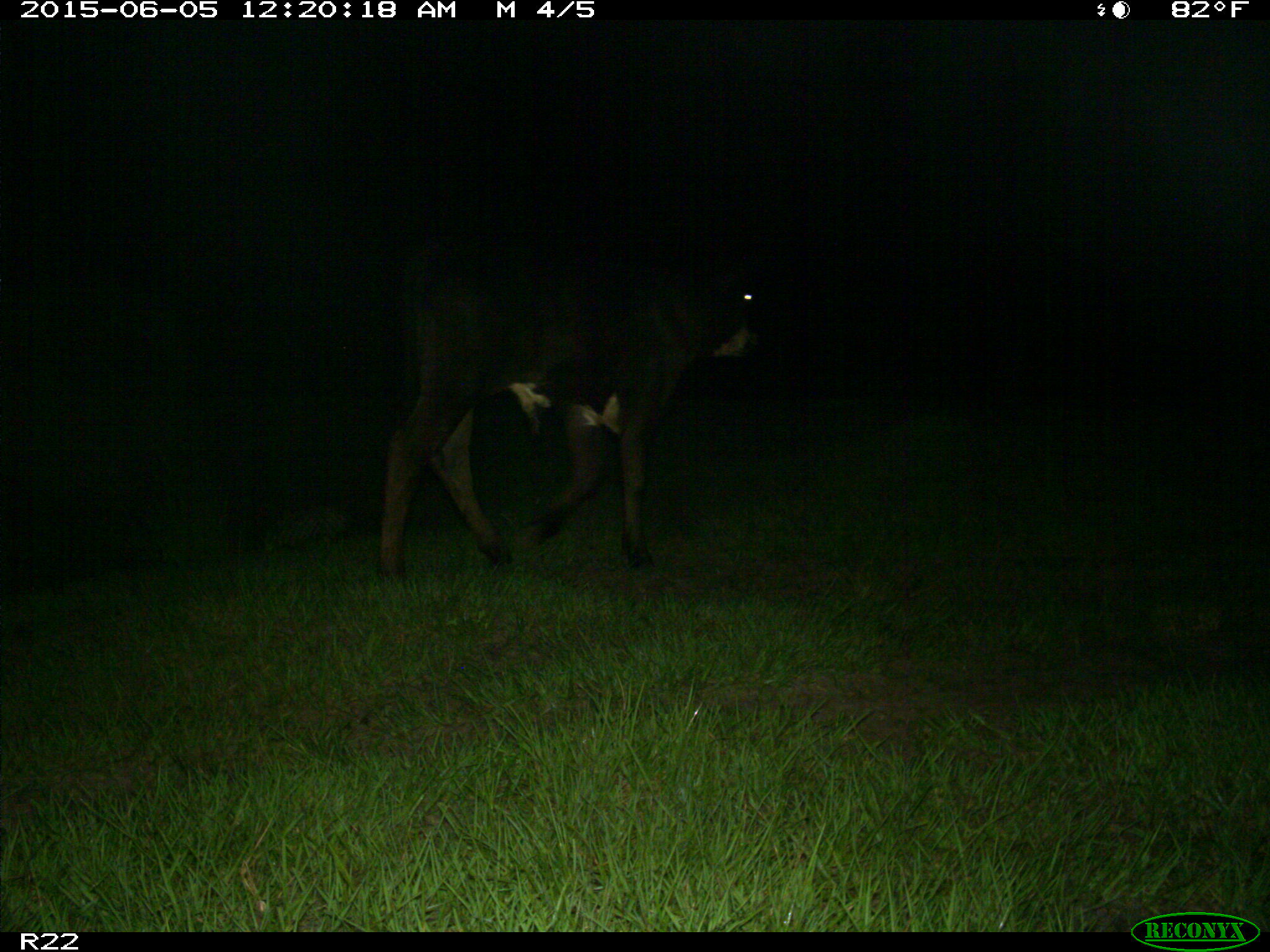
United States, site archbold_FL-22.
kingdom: Animalia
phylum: Chordata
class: Mammalia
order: Artiodactyla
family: Bovidae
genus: Bos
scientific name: Bos taurus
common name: domestic cow